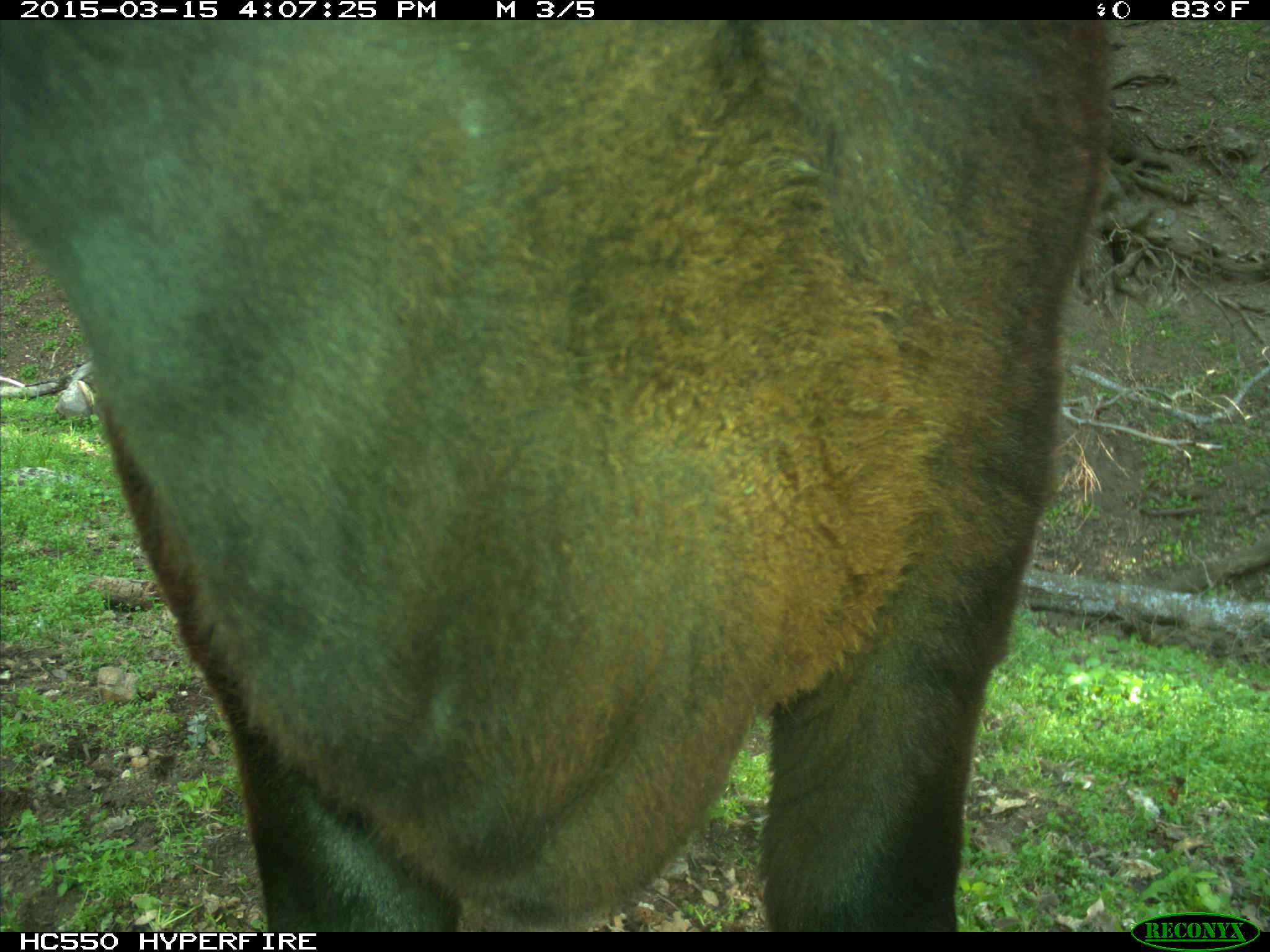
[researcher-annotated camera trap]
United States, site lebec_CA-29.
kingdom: Animalia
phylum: Chordata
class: Mammalia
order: Artiodactyla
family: Bovidae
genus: Bos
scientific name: Bos taurus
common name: domestic cow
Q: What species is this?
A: Bos taurus (domestic cow).